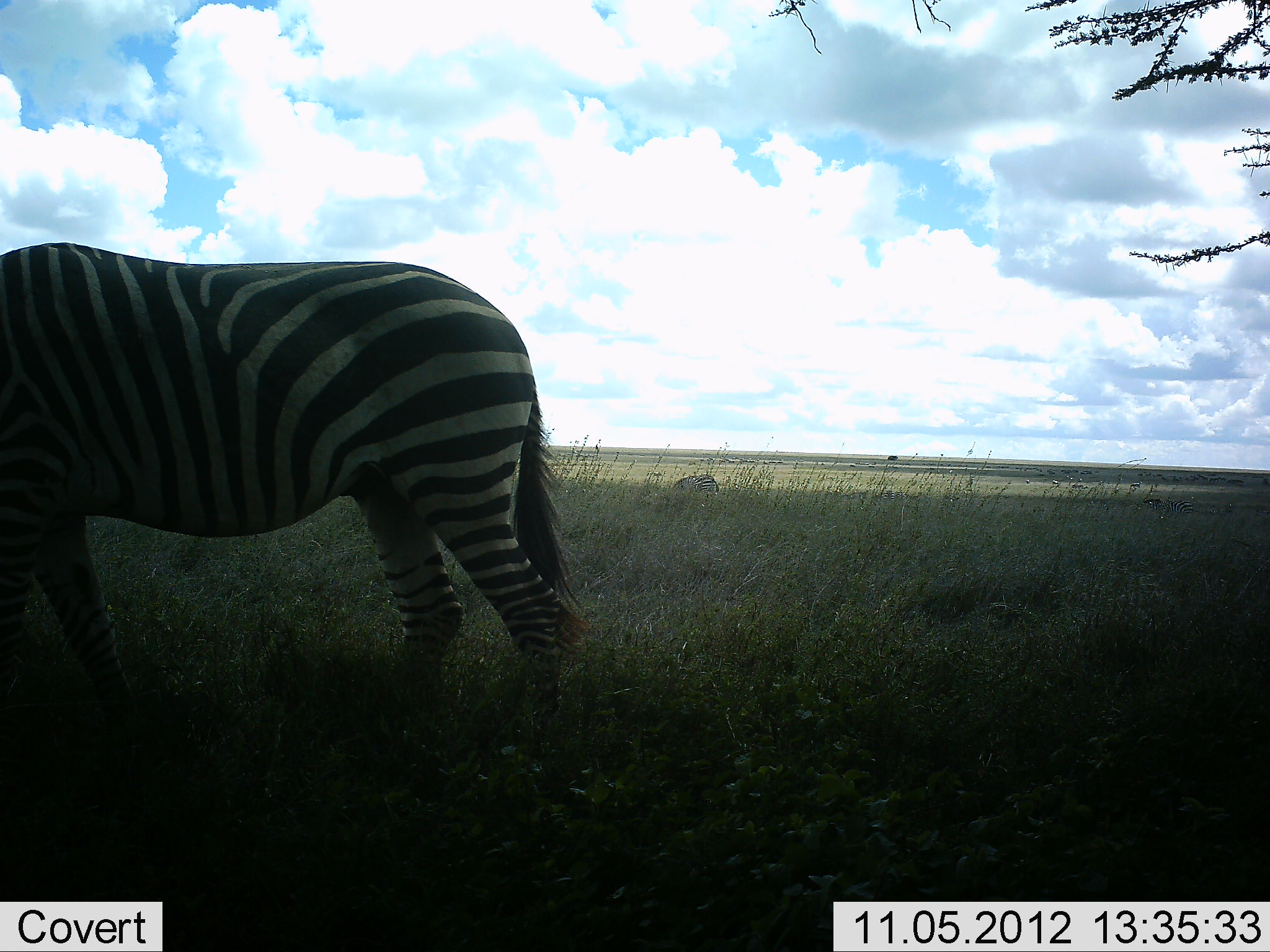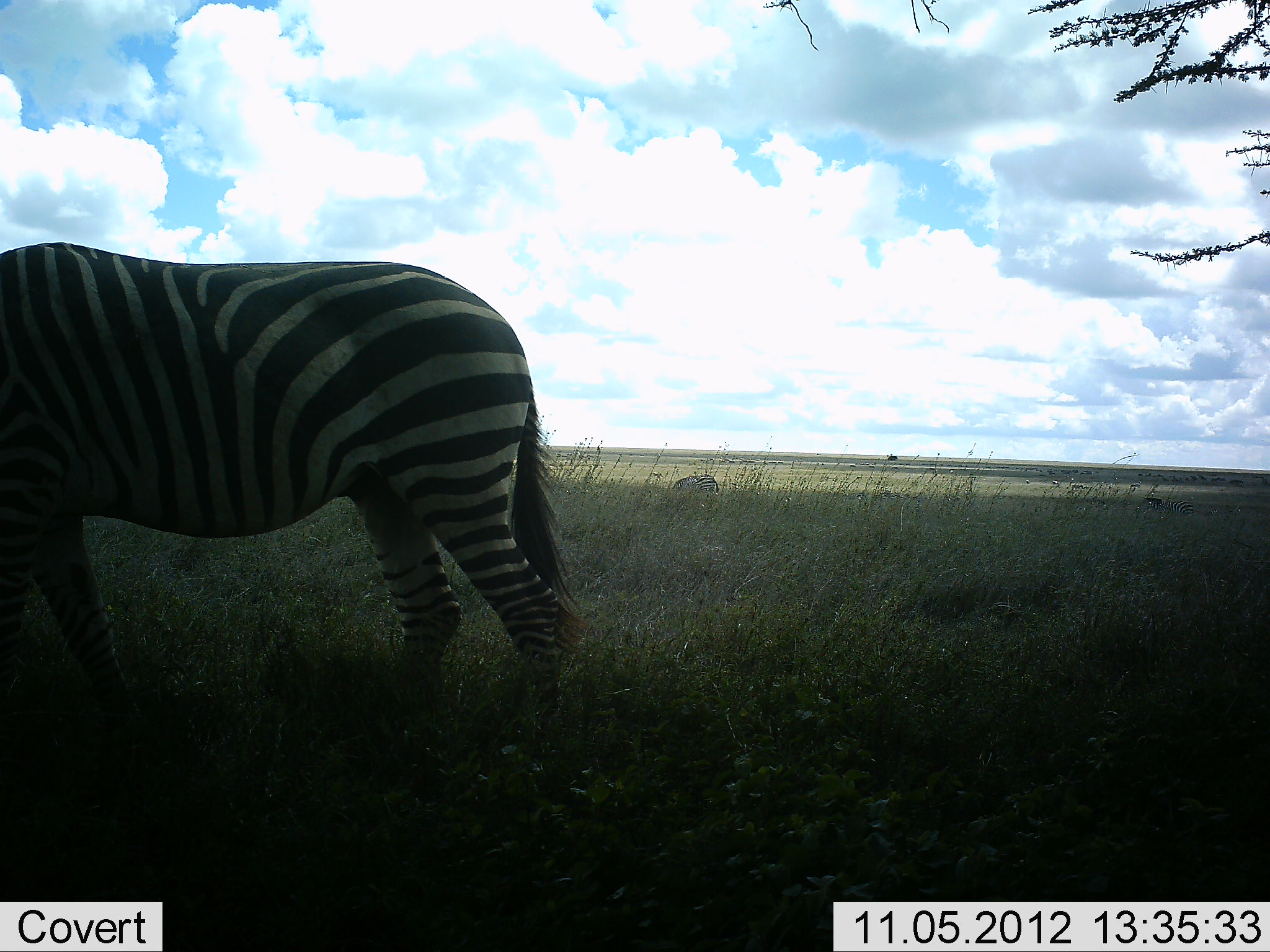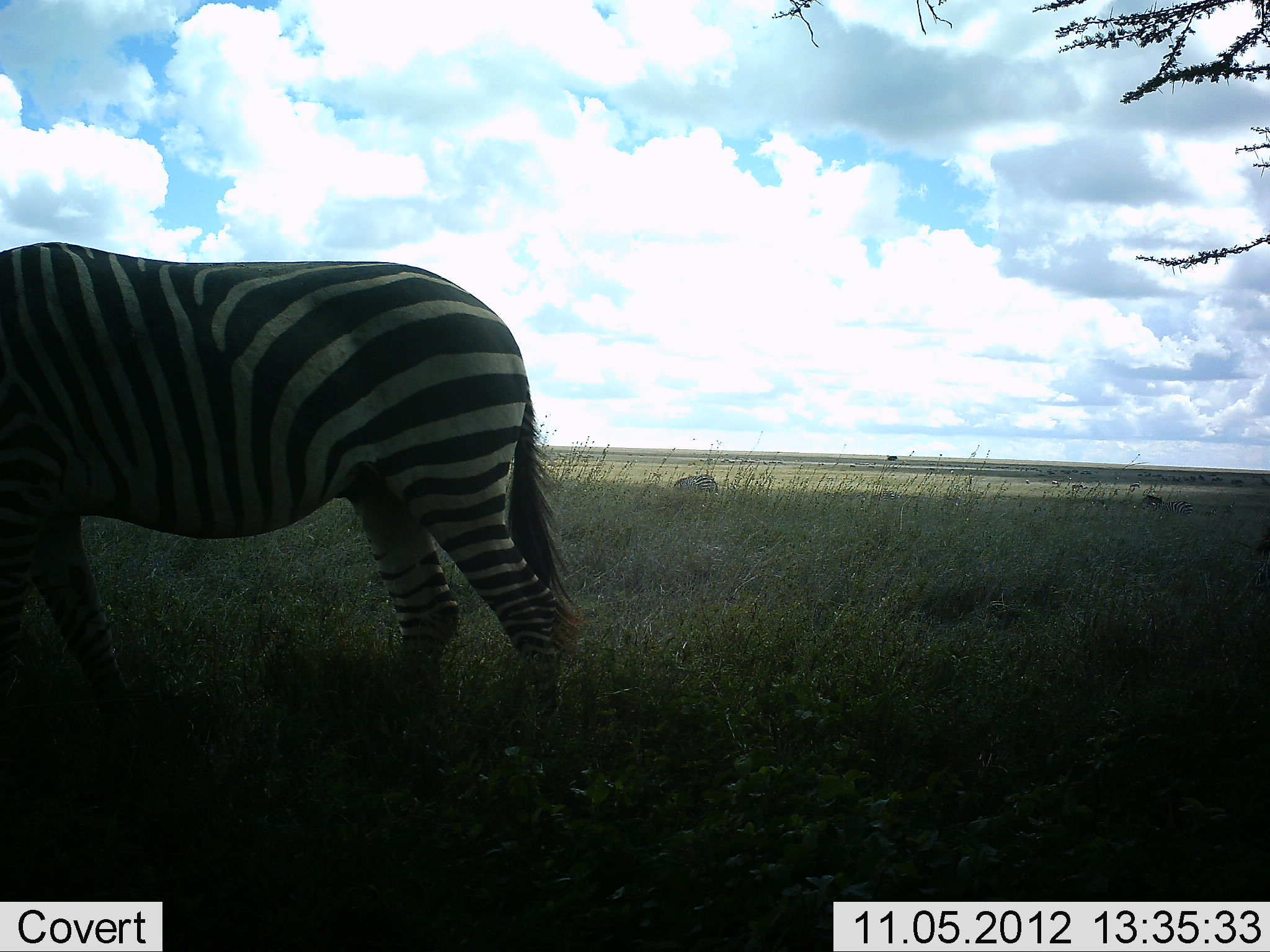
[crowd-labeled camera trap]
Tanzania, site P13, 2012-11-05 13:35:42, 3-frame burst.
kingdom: Animalia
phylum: Chordata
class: Mammalia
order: Perissodactyla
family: Equidae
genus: Equus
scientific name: Equus quagga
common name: plains zebra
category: zebra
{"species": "zebra (plains zebra) (Equus quagga)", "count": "1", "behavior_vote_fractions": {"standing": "70%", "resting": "0%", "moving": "0%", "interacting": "0%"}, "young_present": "0%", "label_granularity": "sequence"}